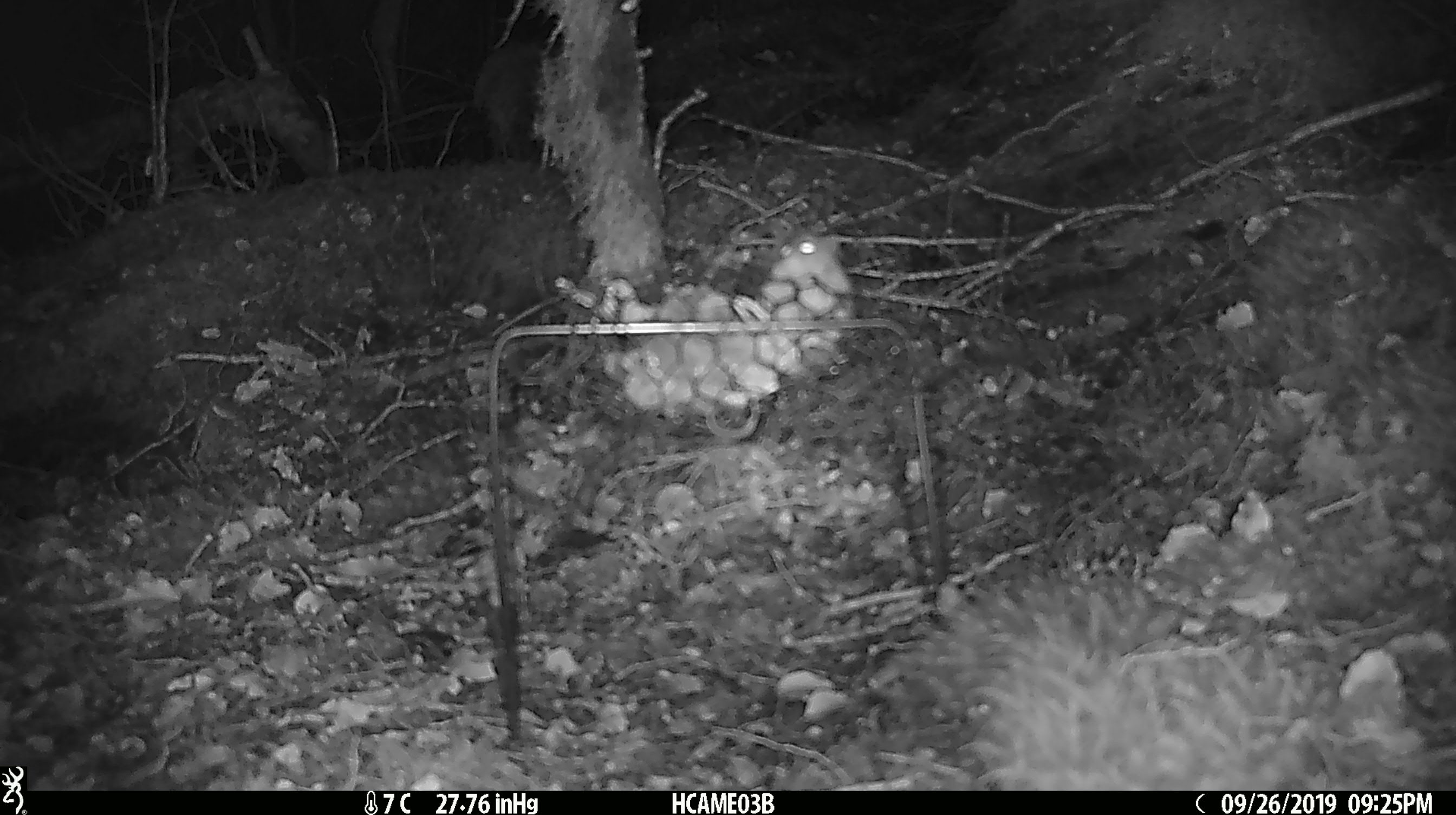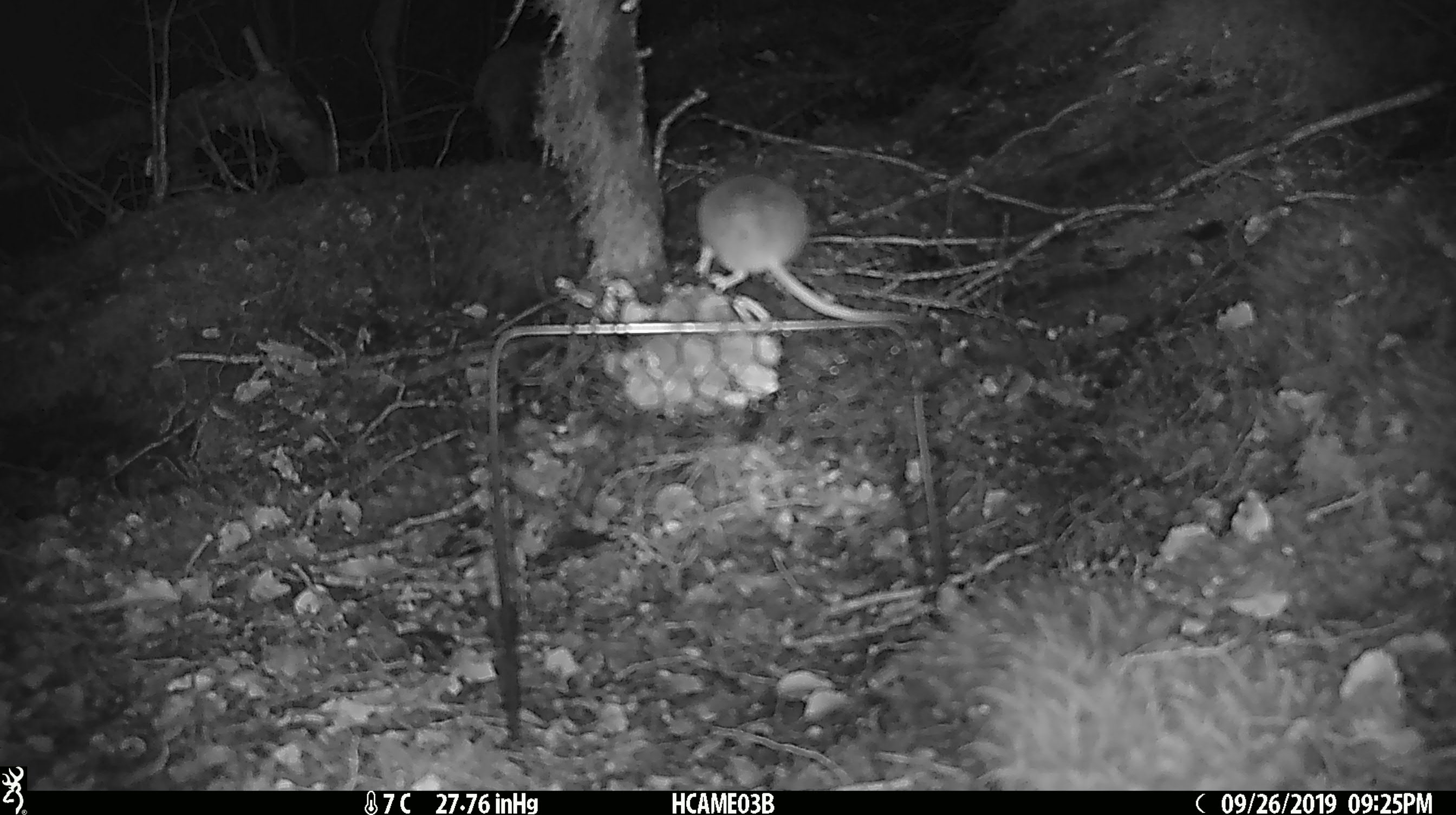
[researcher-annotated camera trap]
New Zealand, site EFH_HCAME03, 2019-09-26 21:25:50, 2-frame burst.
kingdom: Animalia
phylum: Chordata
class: Mammalia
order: Rodentia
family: Muridae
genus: Mus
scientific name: Mus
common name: mouse